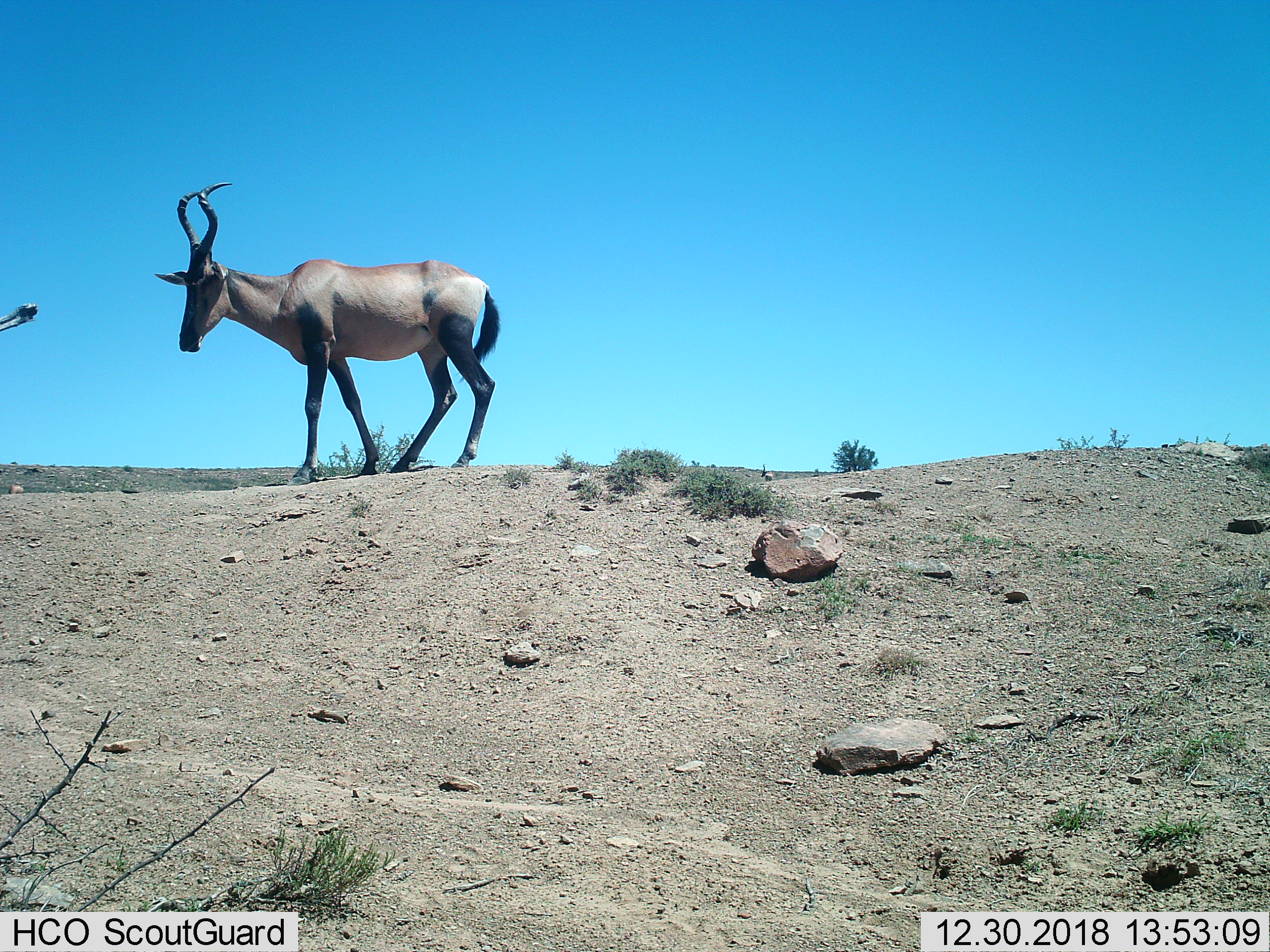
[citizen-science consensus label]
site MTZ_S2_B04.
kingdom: Animalia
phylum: Chordata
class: Mammalia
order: Artiodactyla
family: Bovidae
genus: Alcelaphus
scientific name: Alcelaphus buselaphus caama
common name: red hartebeest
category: hartebeestred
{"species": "hartebeestred (red hartebeest) (Alcelaphus buselaphus caama)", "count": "1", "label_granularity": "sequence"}